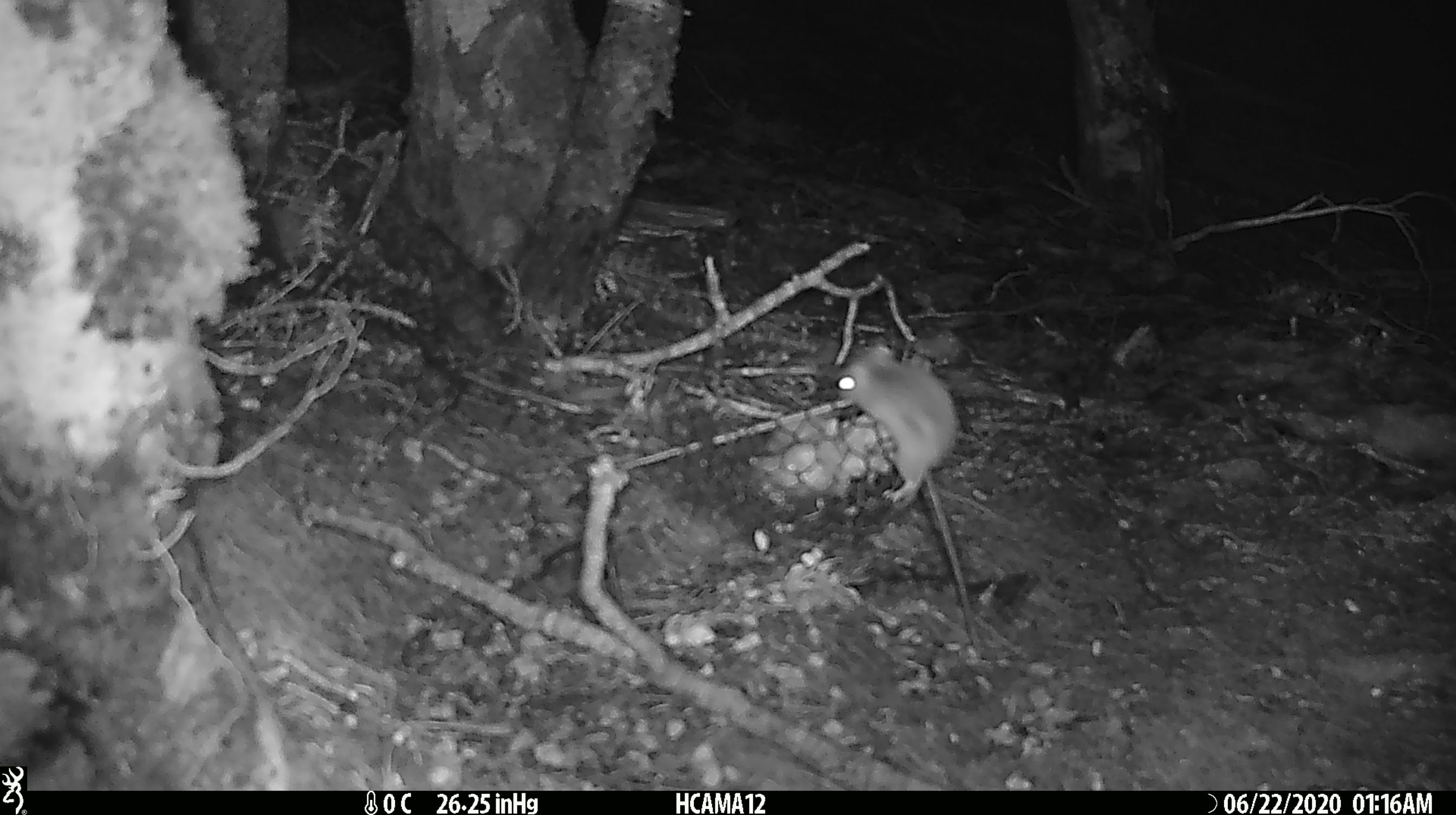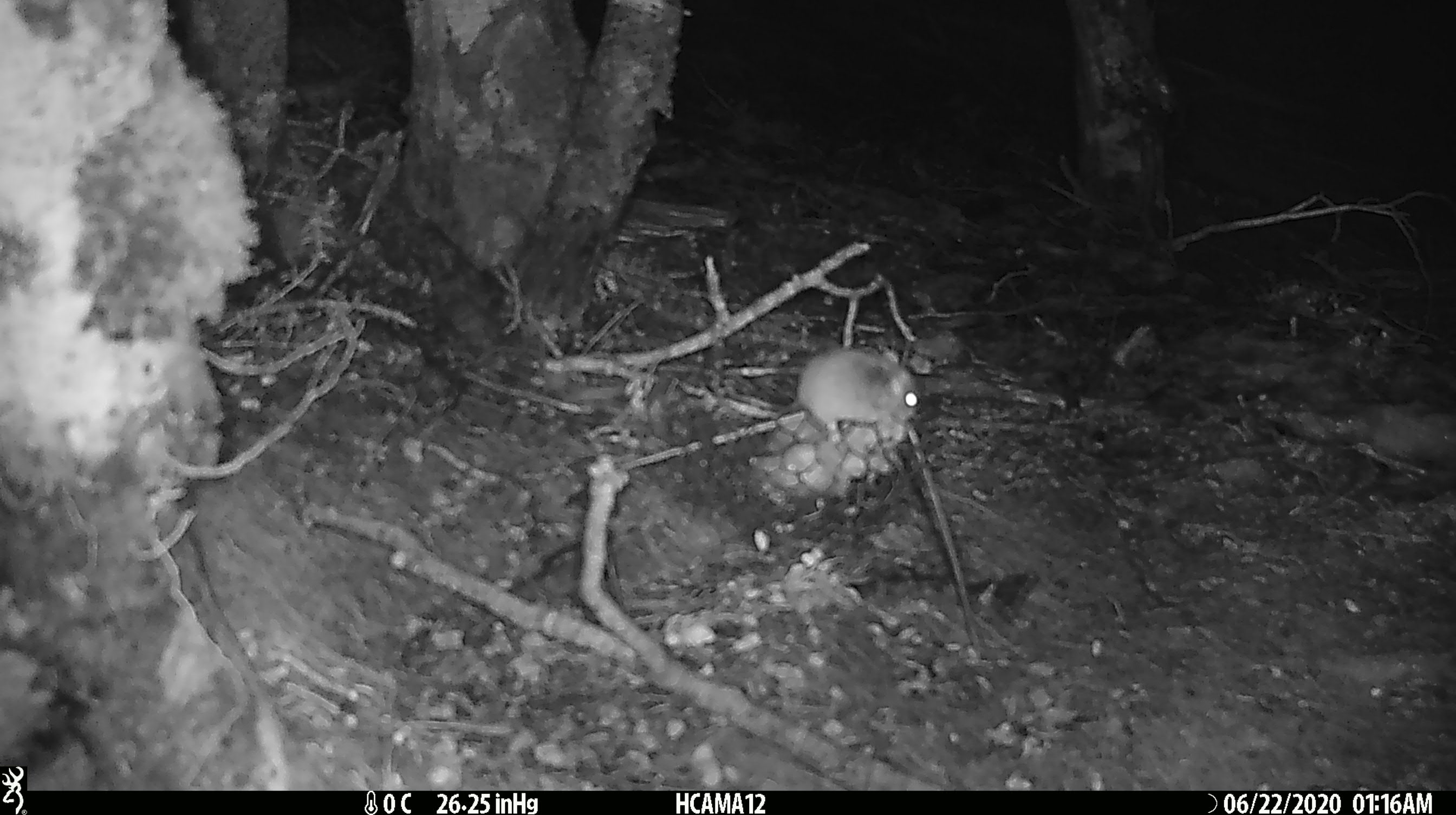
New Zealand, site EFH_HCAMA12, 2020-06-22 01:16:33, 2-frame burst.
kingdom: Animalia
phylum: Chordata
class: Mammalia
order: Rodentia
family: Muridae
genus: Mus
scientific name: Mus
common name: mouse